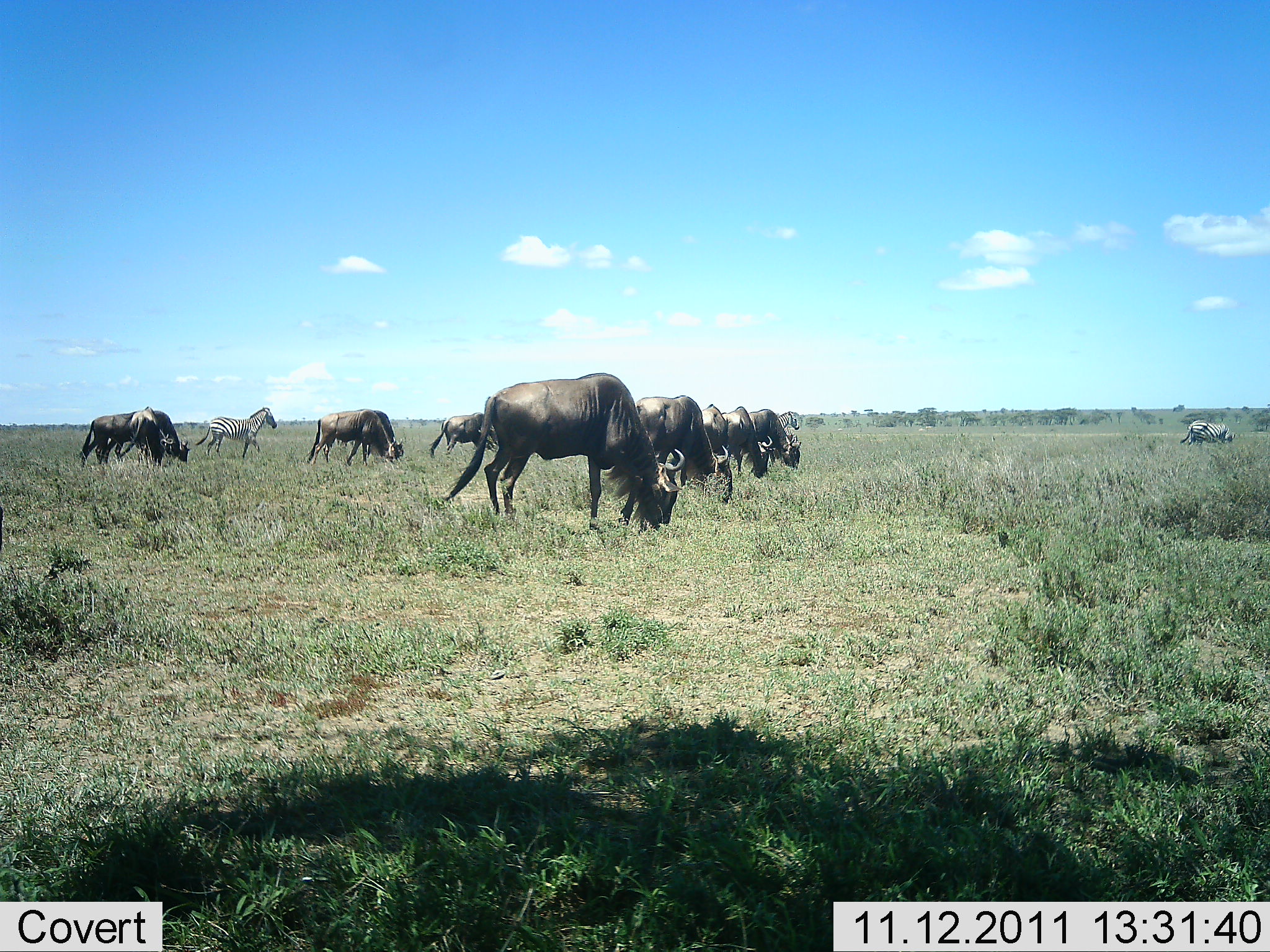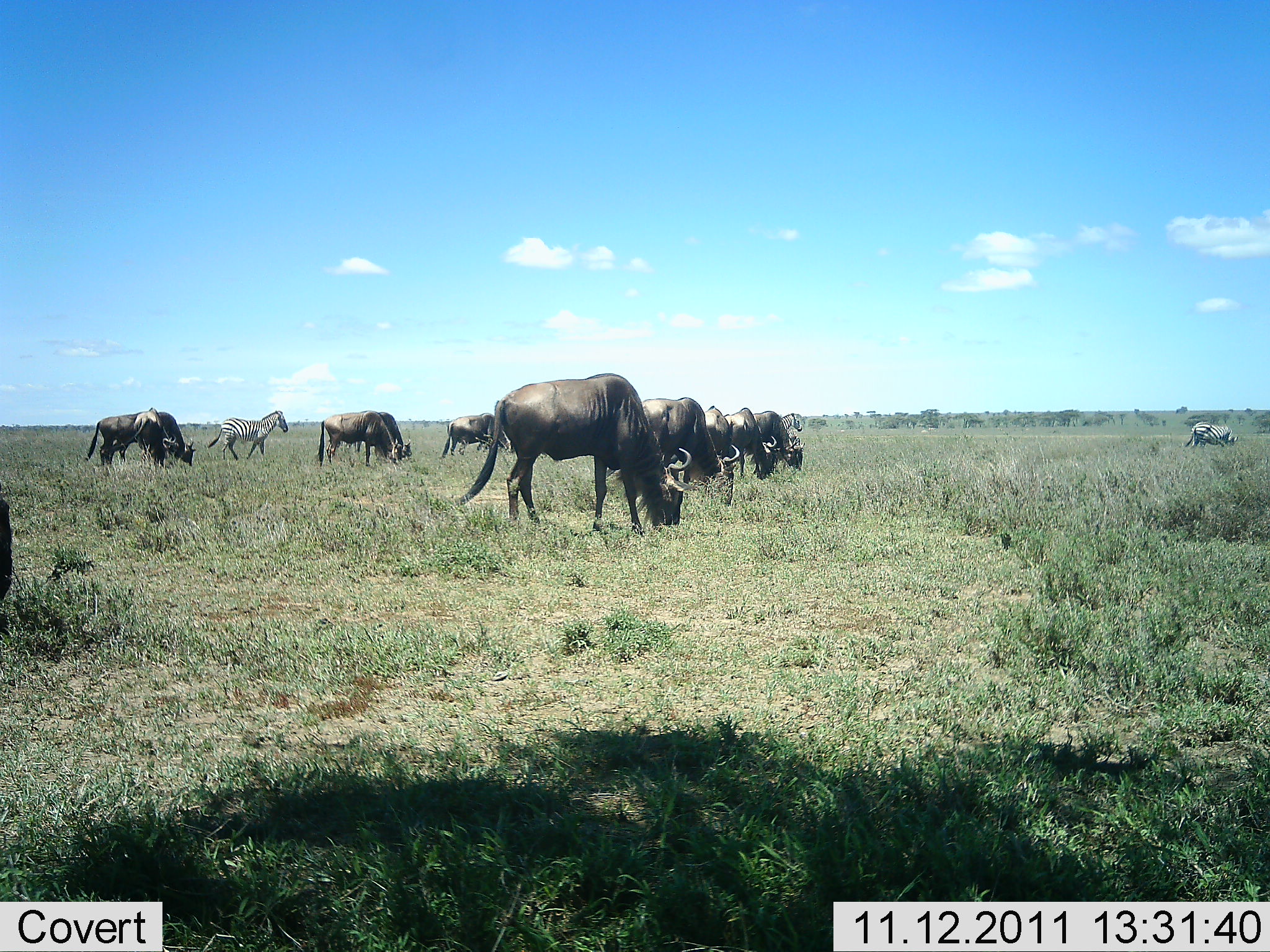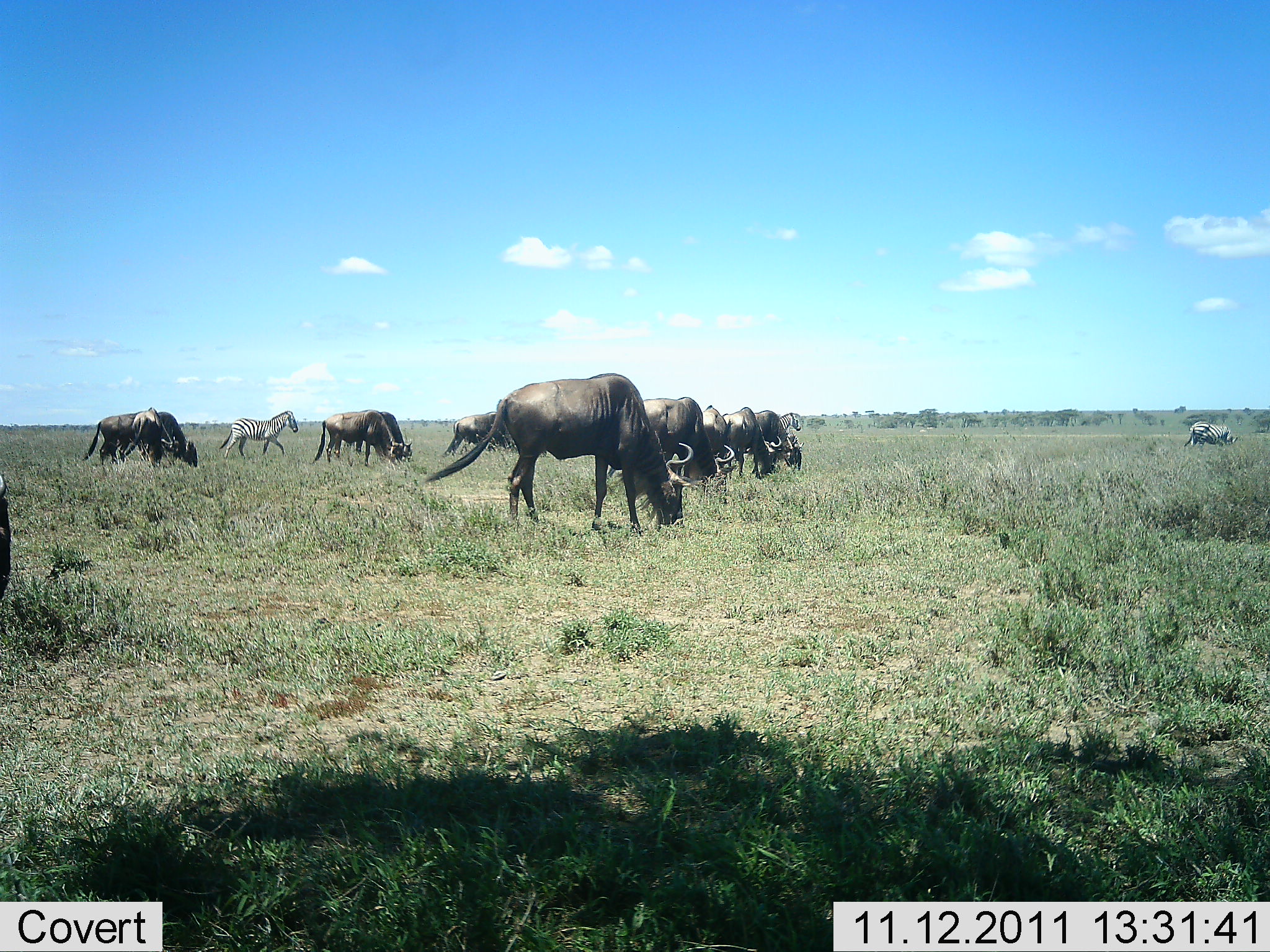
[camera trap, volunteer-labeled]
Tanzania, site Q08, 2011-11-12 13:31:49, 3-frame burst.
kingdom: Animalia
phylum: Chordata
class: Mammalia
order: Artiodactyla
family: Bovidae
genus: Connochaetes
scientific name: Connochaetes taurinus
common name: blue wildebeest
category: wildebeest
Wildebeest (blue wildebeest) (Connochaetes taurinus), count 10. Behavior (volunteer vote fractions): standing 11%, resting 0%, moving 6%, interacting 0%. Young present (vote fraction): 0%. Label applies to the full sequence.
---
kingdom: Animalia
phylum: Chordata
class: Mammalia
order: Perissodactyla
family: Equidae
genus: Equus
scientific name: Equus quagga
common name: plains zebra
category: zebra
Zebra (plains zebra) (Equus quagga), count 2. Behavior (volunteer vote fractions): standing 31%, resting 0%, moving 85%, interacting 0%. Young present (vote fraction): 0%. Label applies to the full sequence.